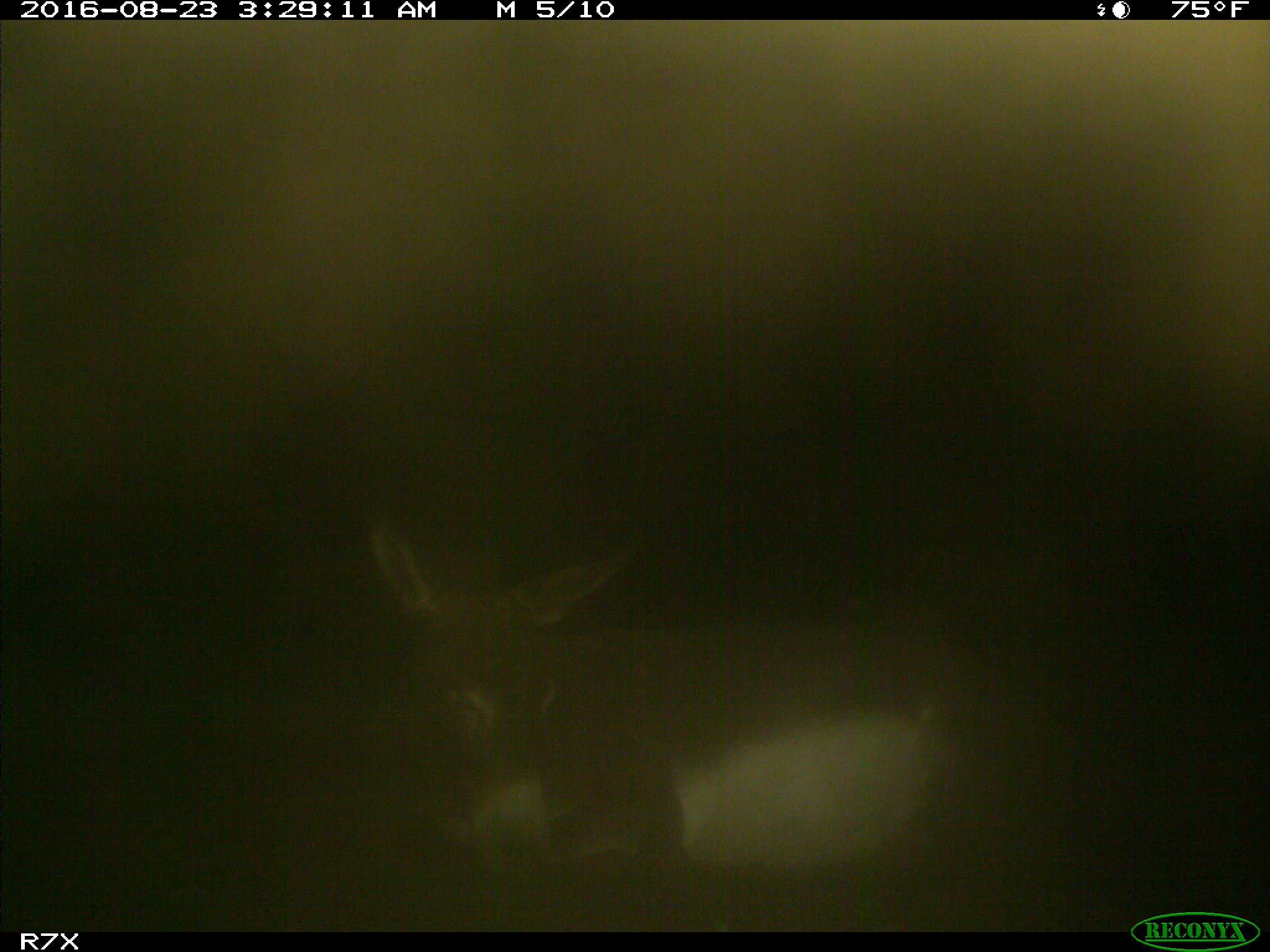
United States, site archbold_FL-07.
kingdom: Animalia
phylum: Chordata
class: Mammalia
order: Perissodactyla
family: Equidae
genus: Equus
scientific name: Equus africanus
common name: african wild ass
Equus africanus (african wild ass).